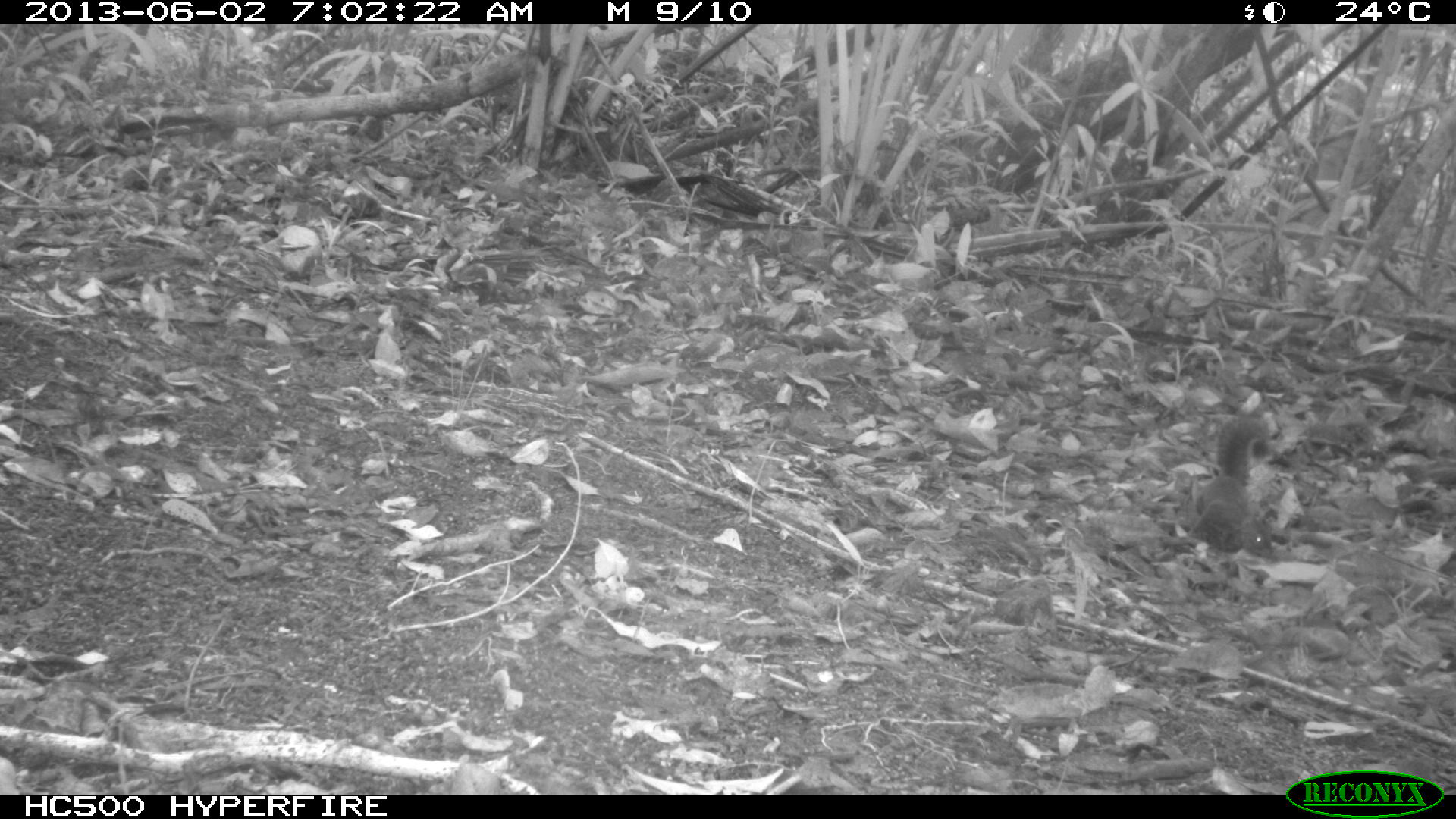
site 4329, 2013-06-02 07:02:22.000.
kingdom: Animalia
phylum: Chordata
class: Mammalia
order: Rodentia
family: Sciuridae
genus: Sciurus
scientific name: Sciurus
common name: squirrel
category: sciurus sp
Sciurus sp (squirrel) (Sciurus), count 1.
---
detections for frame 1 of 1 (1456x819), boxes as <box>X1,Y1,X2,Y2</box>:
sciurus sp: <box>1186,415,1273,557</box>